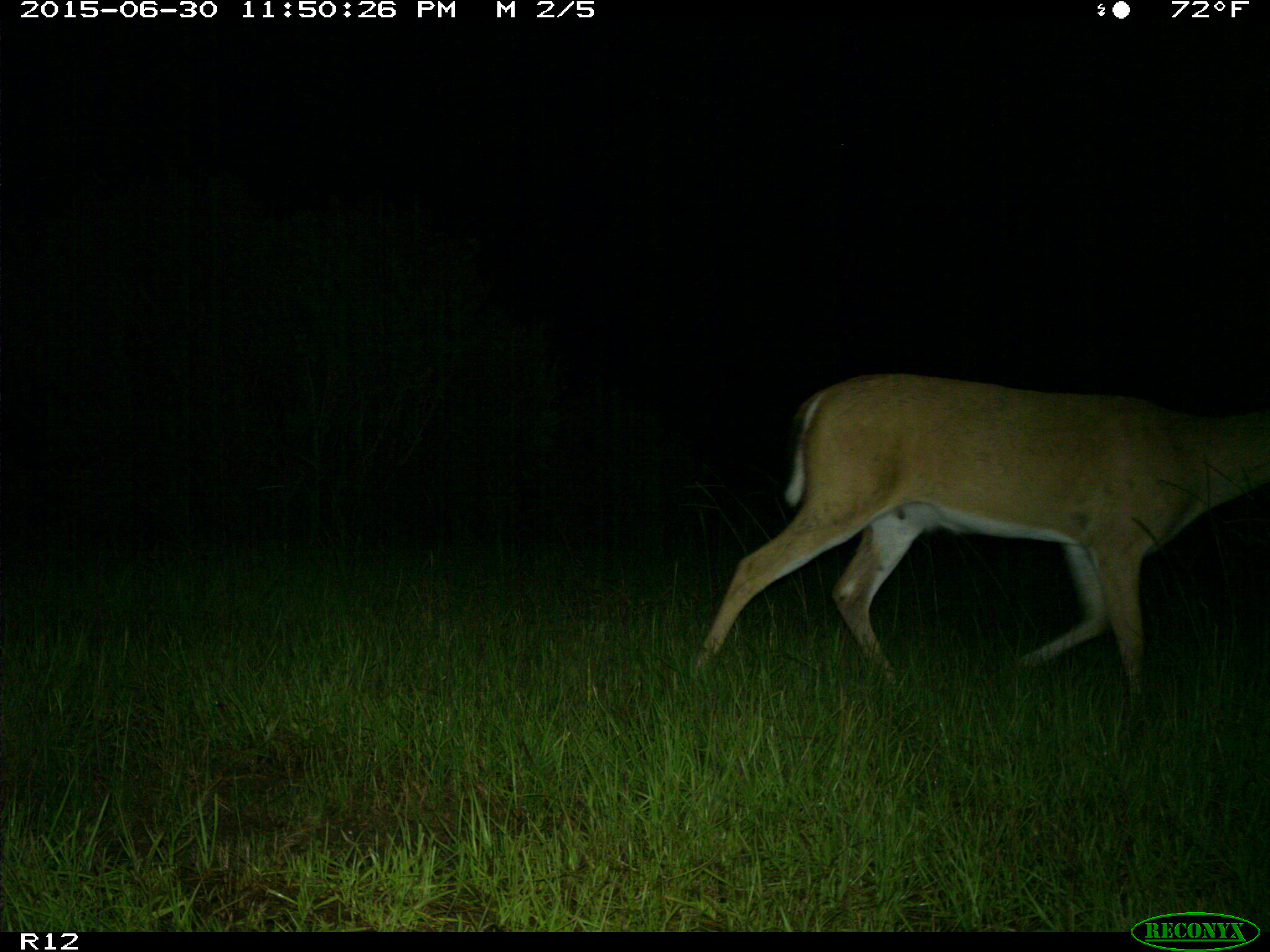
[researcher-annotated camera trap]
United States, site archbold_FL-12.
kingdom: Animalia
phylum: Chordata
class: Mammalia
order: Artiodactyla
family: Cervidae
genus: Odocoileus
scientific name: Odocoileus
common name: deer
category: unidentified deer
Unidentified deer (deer) (Odocoileus).